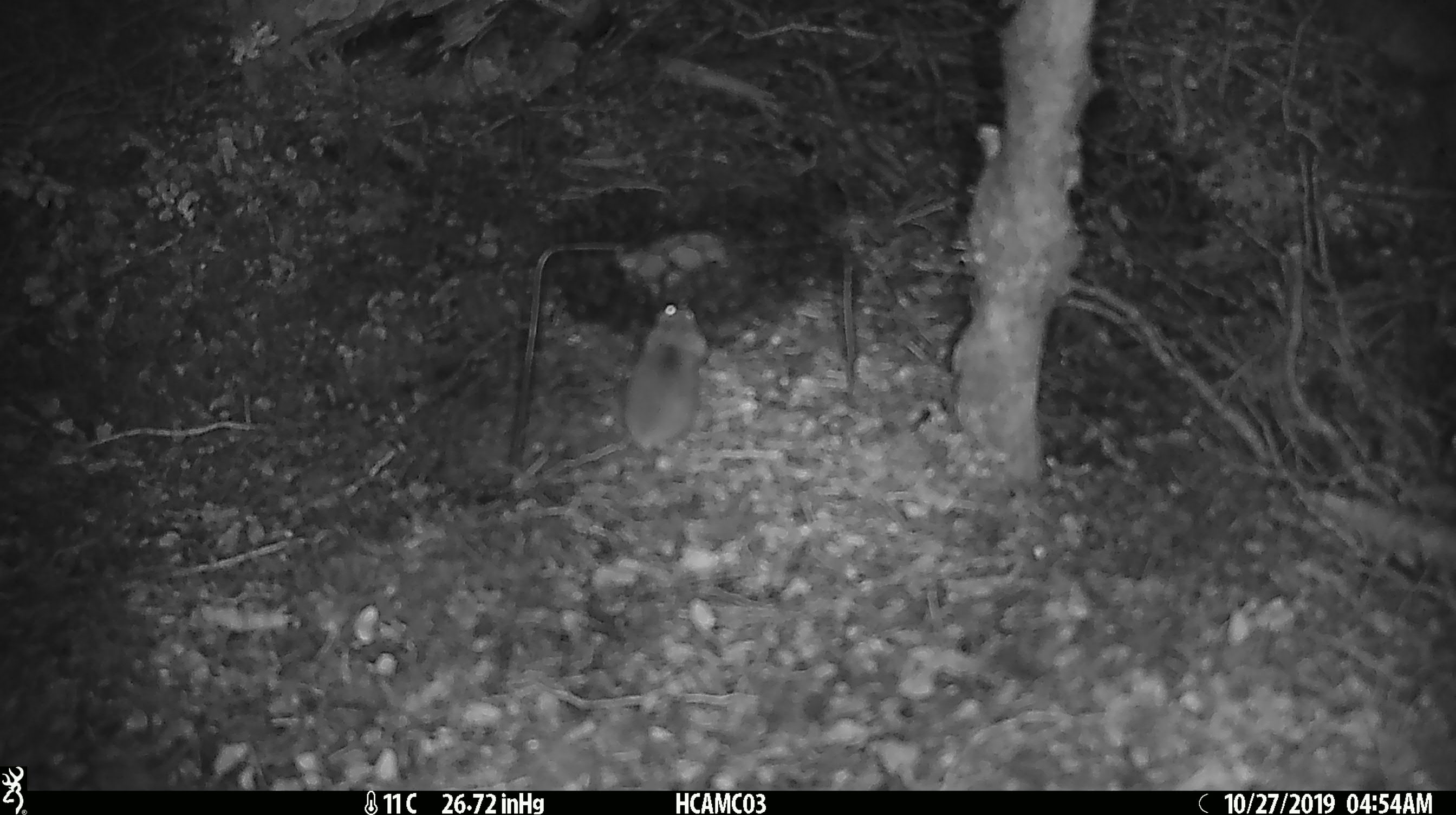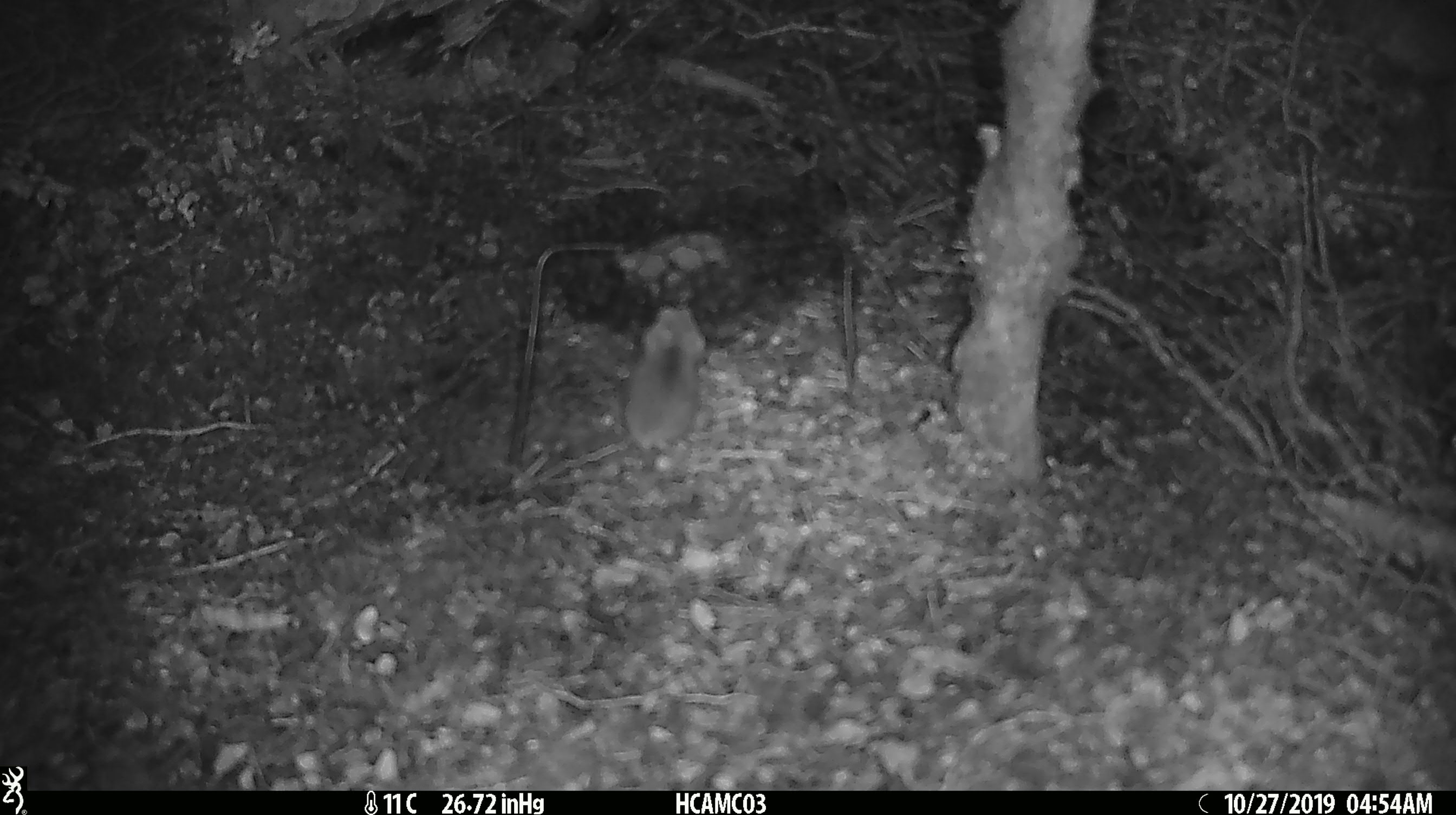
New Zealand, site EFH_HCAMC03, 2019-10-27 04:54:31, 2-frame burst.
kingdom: Animalia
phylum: Chordata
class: Mammalia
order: Rodentia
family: Muridae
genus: Mus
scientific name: Mus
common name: mouse